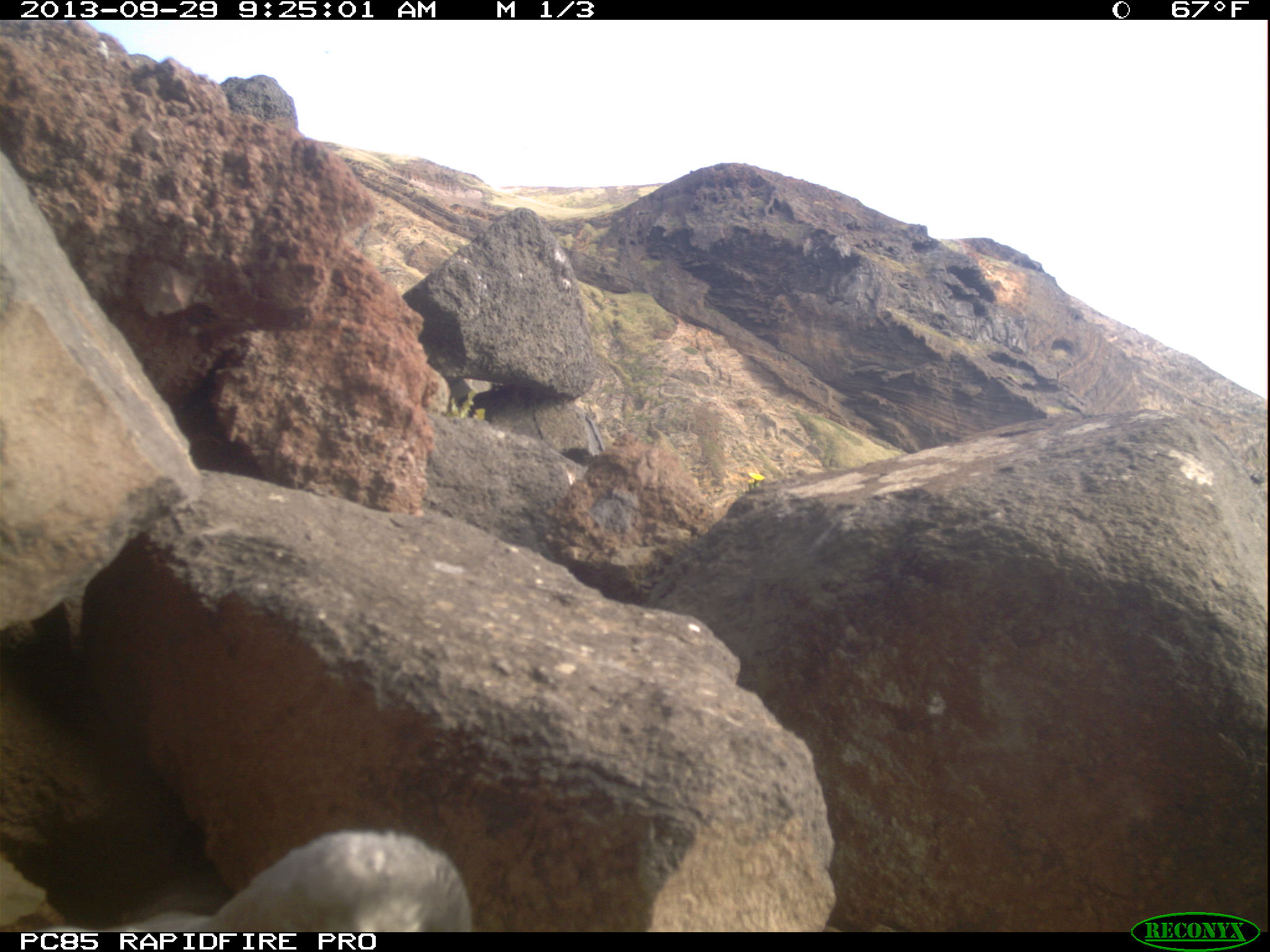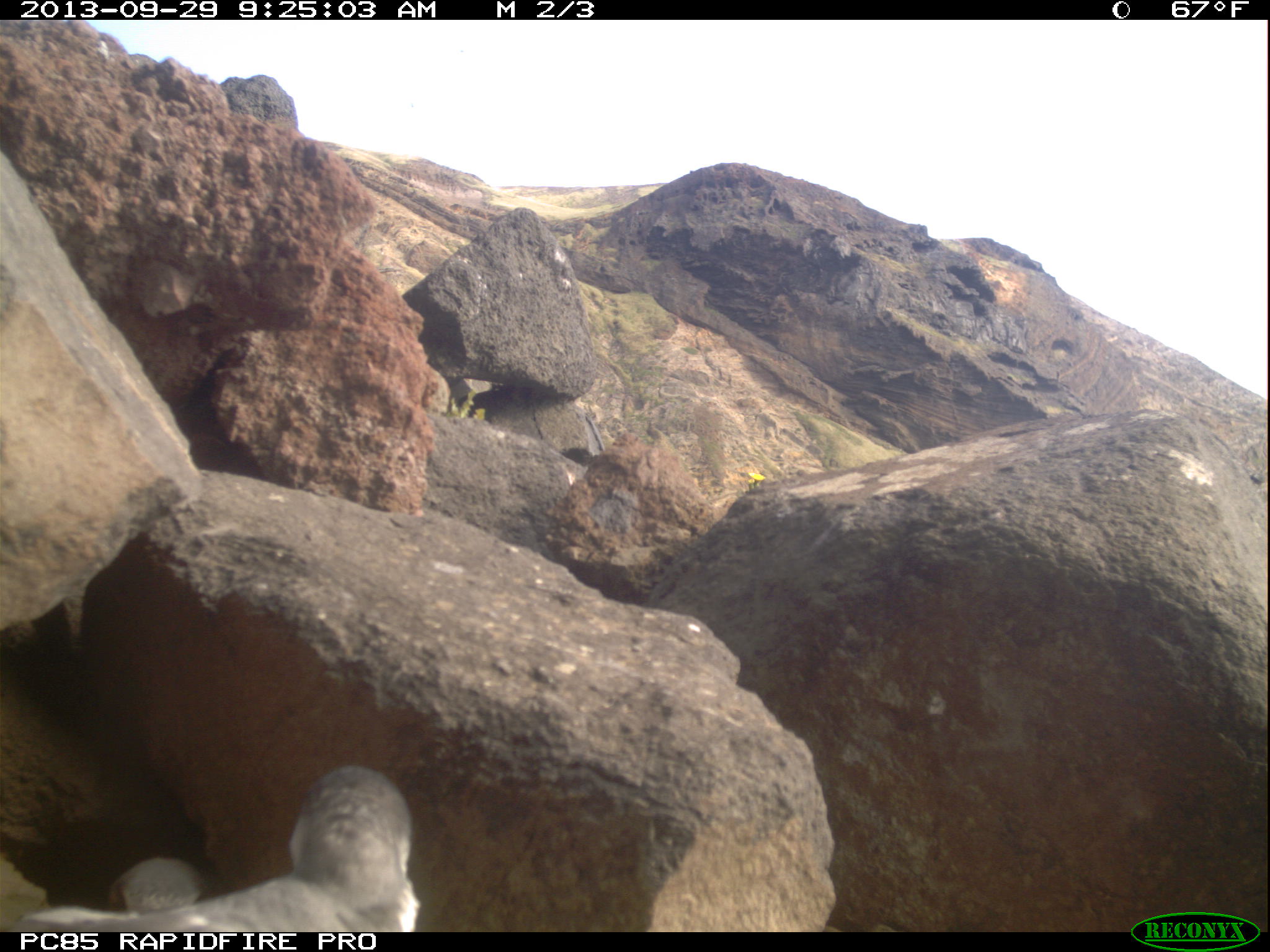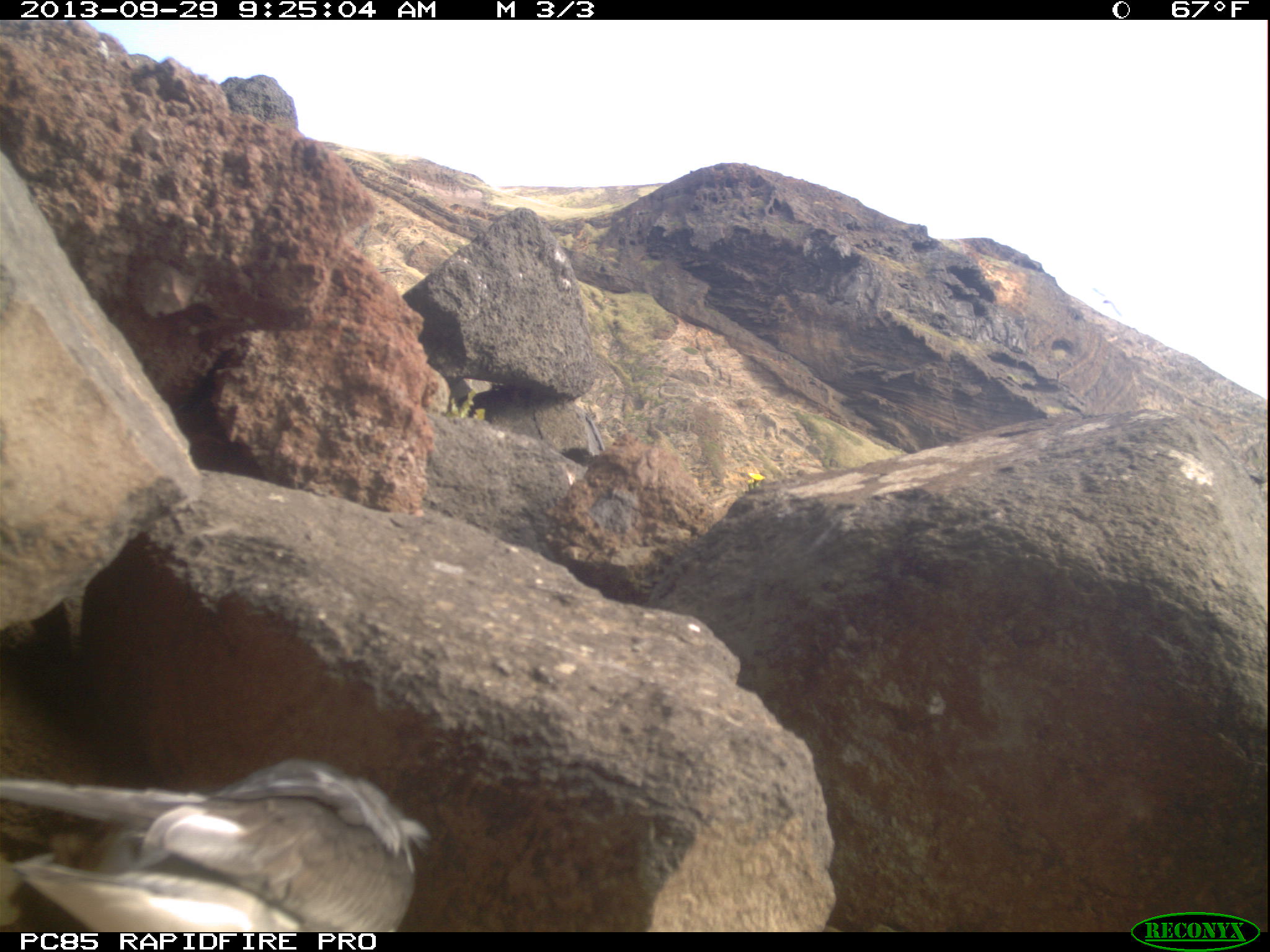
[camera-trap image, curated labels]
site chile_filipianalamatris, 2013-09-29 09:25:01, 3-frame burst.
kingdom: Animalia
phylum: Chordata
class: Aves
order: Procellariiformes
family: Procellariidae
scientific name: Procellariidae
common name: petrel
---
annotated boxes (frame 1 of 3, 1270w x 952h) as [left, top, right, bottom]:
petrel: [0, 832, 461, 927]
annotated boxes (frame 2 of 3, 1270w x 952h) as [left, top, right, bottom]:
petrel: [20, 763, 417, 932]; [114, 850, 209, 923]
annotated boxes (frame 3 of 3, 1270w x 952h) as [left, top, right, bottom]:
petrel: [0, 750, 439, 933]